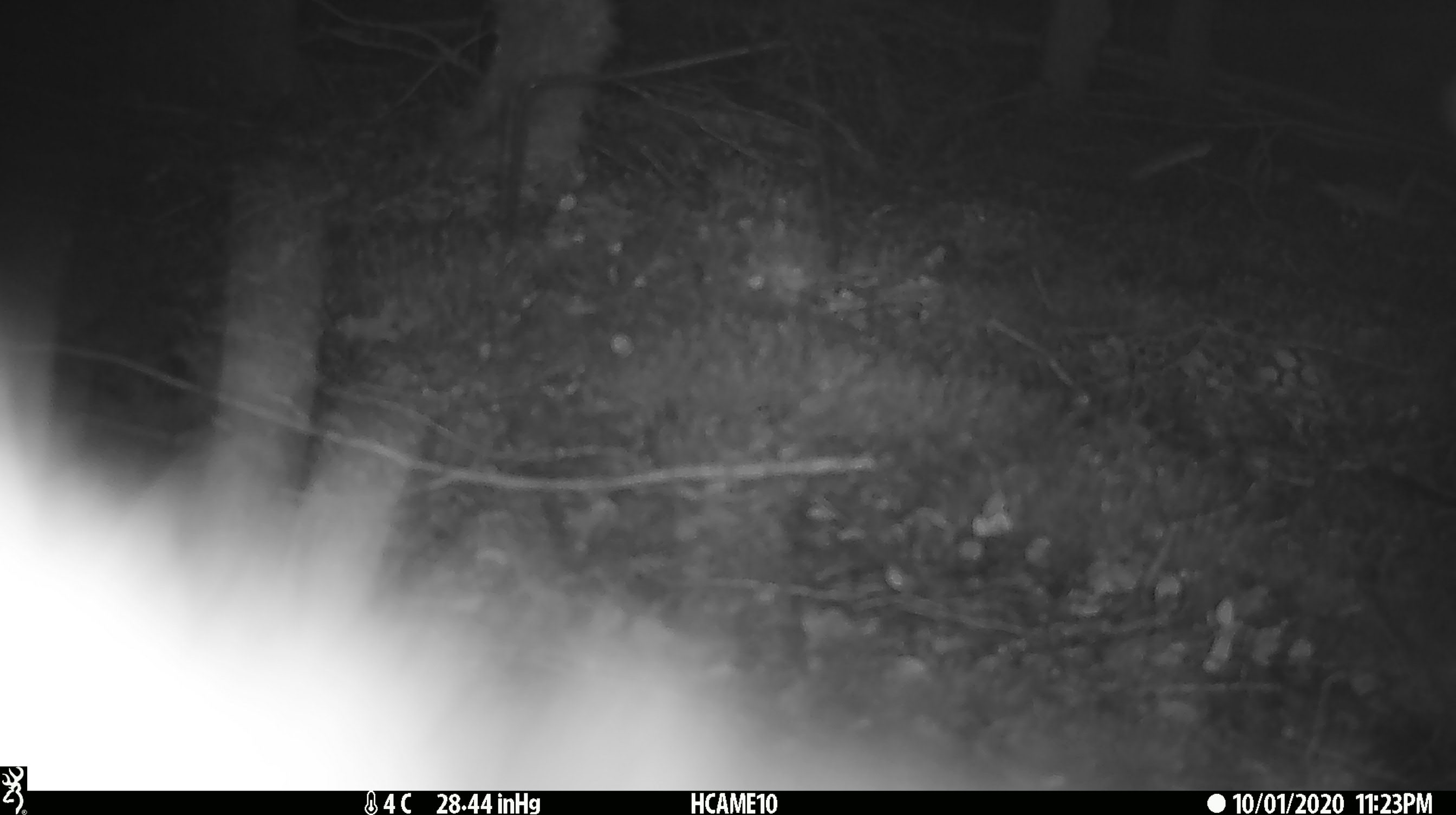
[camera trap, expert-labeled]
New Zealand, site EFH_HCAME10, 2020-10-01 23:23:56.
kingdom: Animalia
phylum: Chordata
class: Mammalia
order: Diprotodontia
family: Phalangeridae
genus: Trichosurus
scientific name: Trichosurus vulpecula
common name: common brushtail possum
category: possum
Possum (common brushtail possum) (Trichosurus vulpecula).